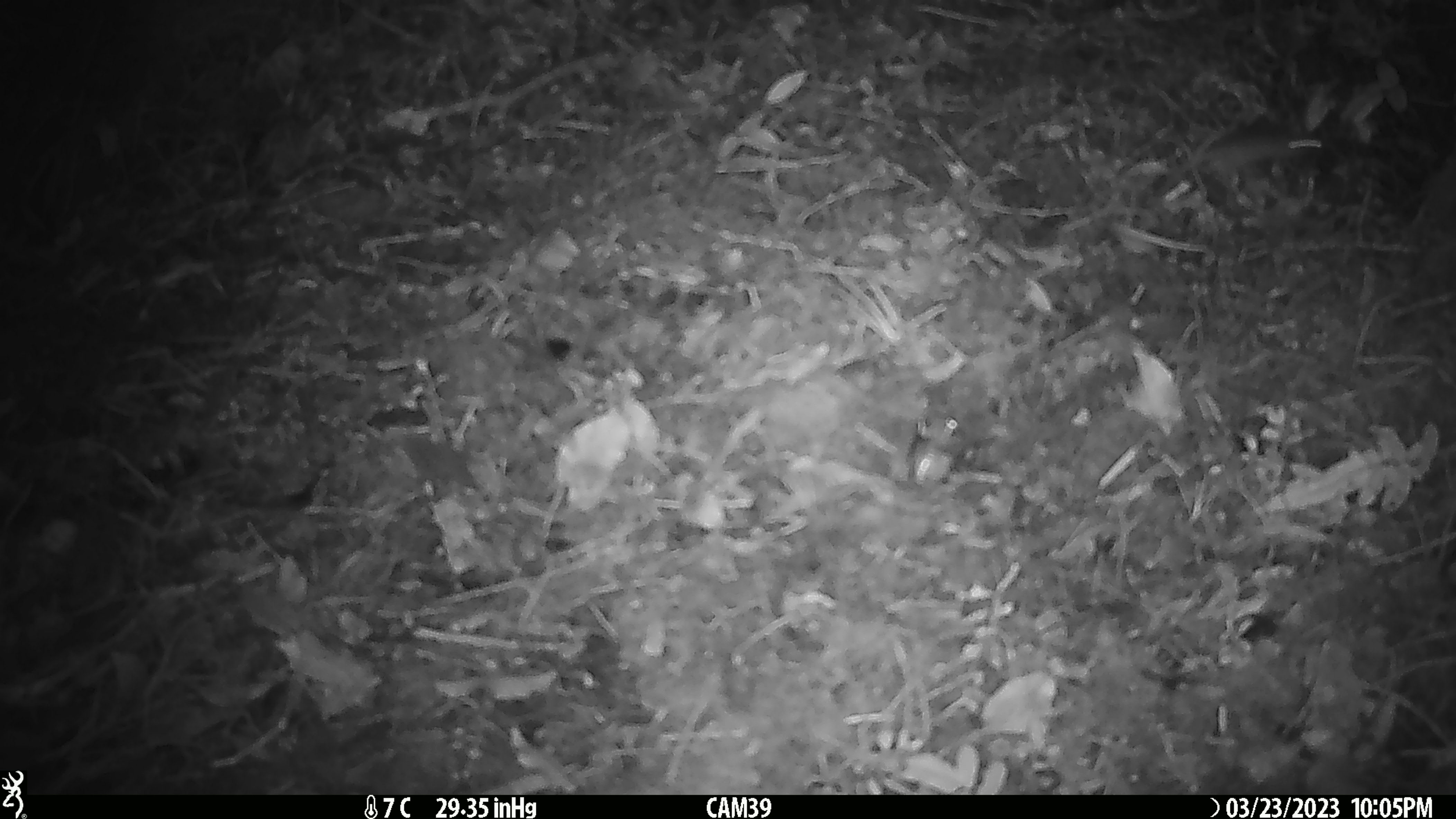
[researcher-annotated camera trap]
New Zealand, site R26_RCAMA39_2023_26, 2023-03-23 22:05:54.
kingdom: Animalia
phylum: Chordata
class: Mammalia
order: Rodentia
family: Muridae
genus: Mus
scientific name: Mus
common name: mouse